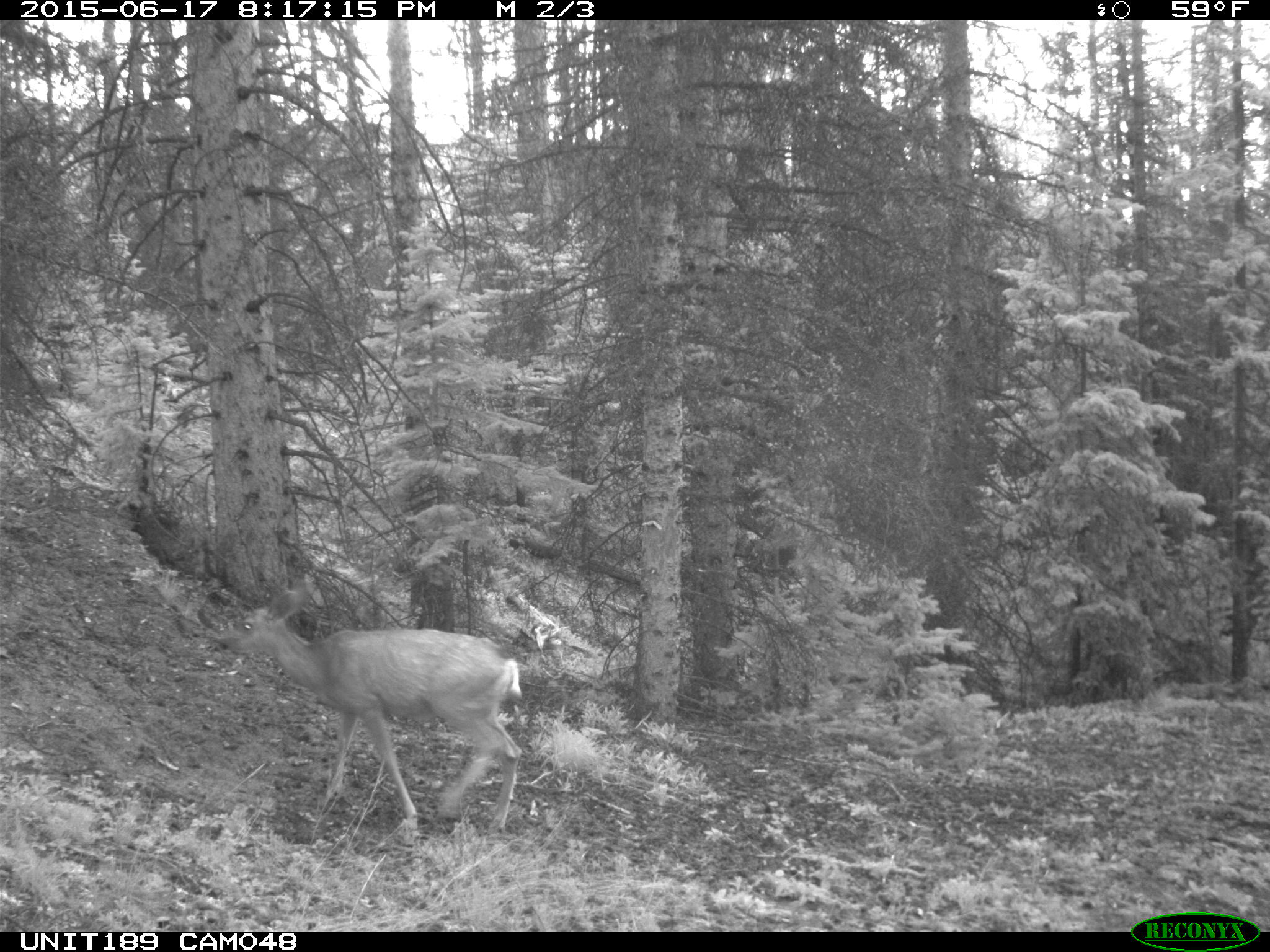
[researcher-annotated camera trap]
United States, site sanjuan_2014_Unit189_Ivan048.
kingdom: Animalia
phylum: Chordata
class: Mammalia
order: Artiodactyla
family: Cervidae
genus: Odocoileus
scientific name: Odocoileus hemionus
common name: mule deer